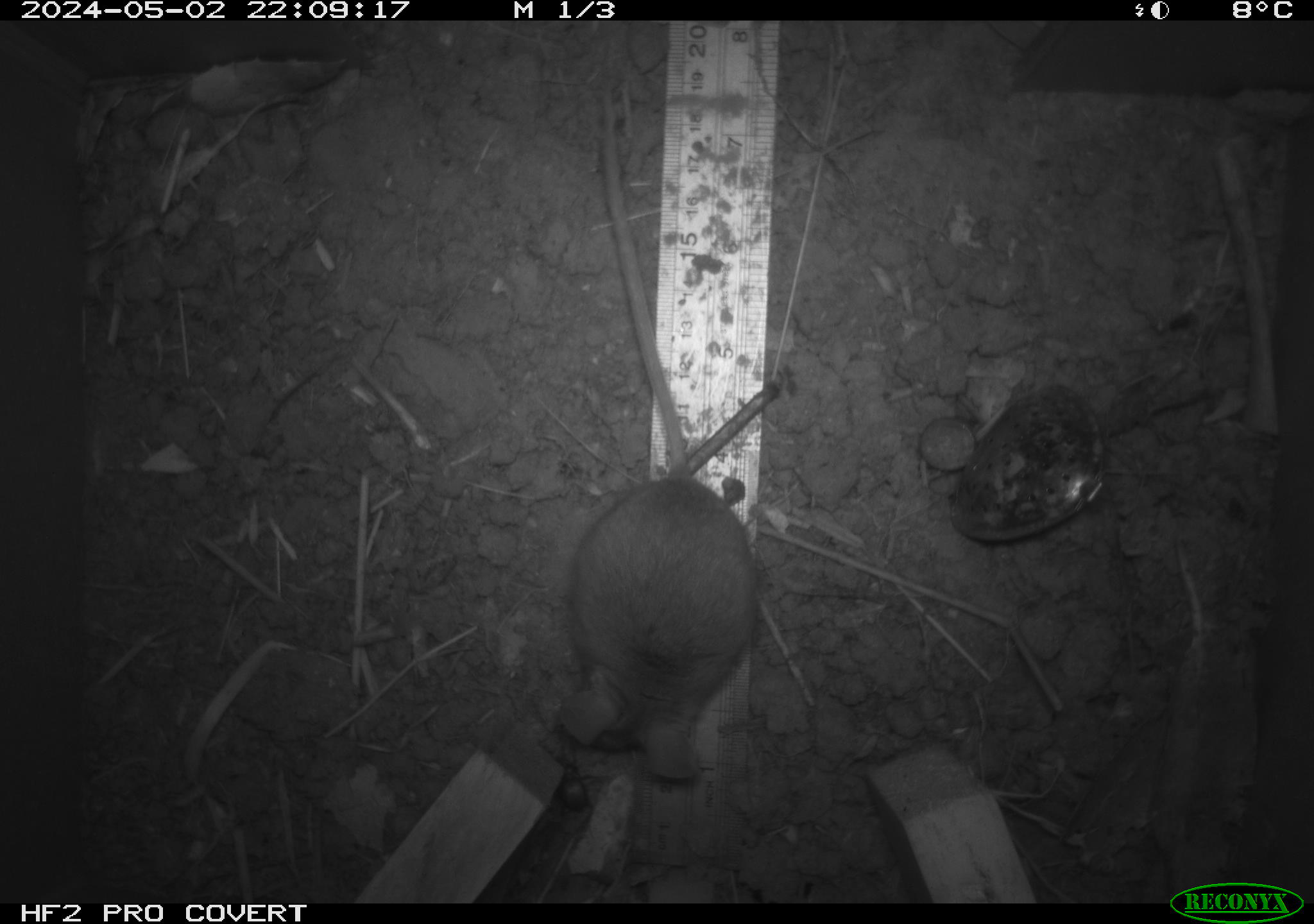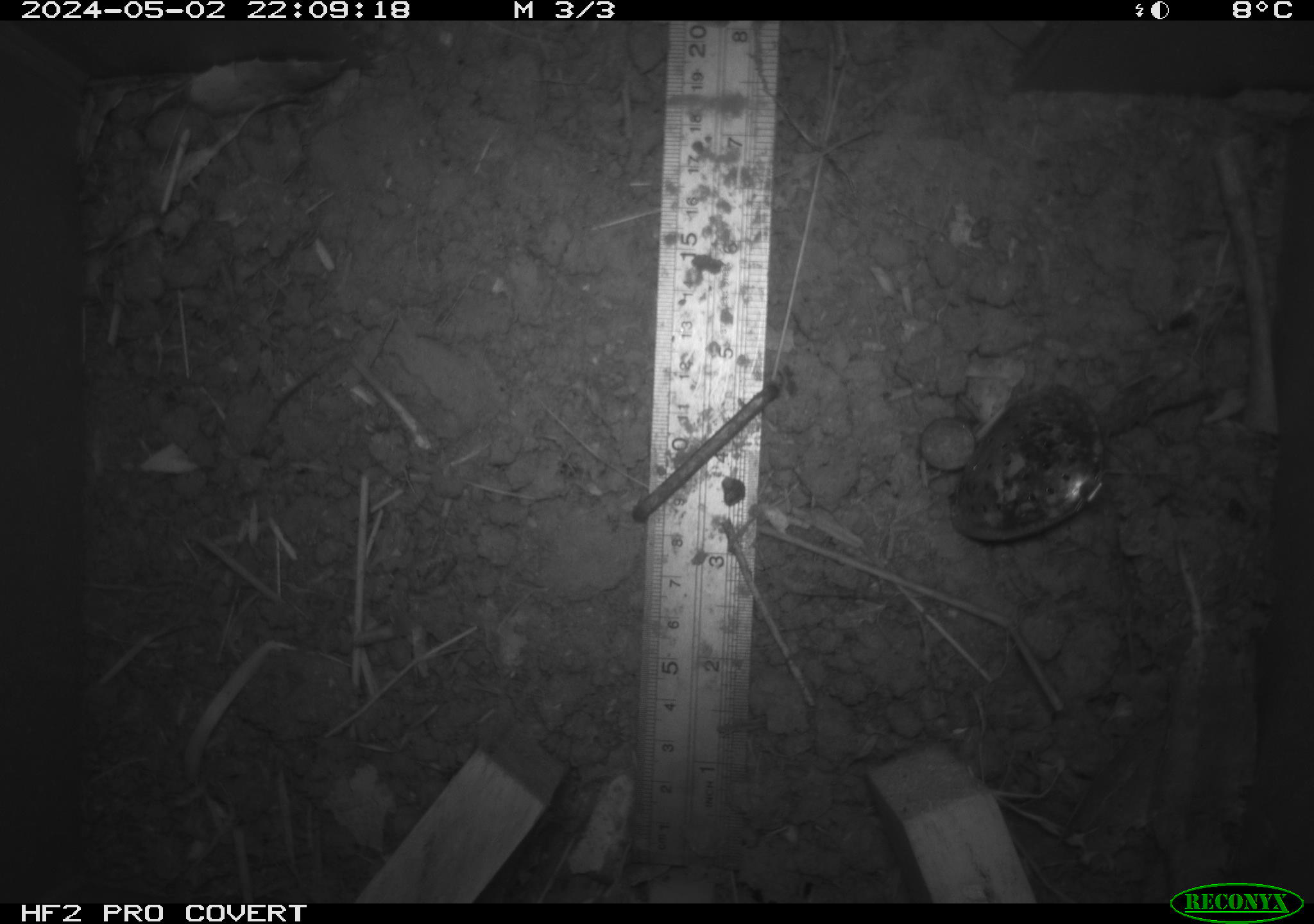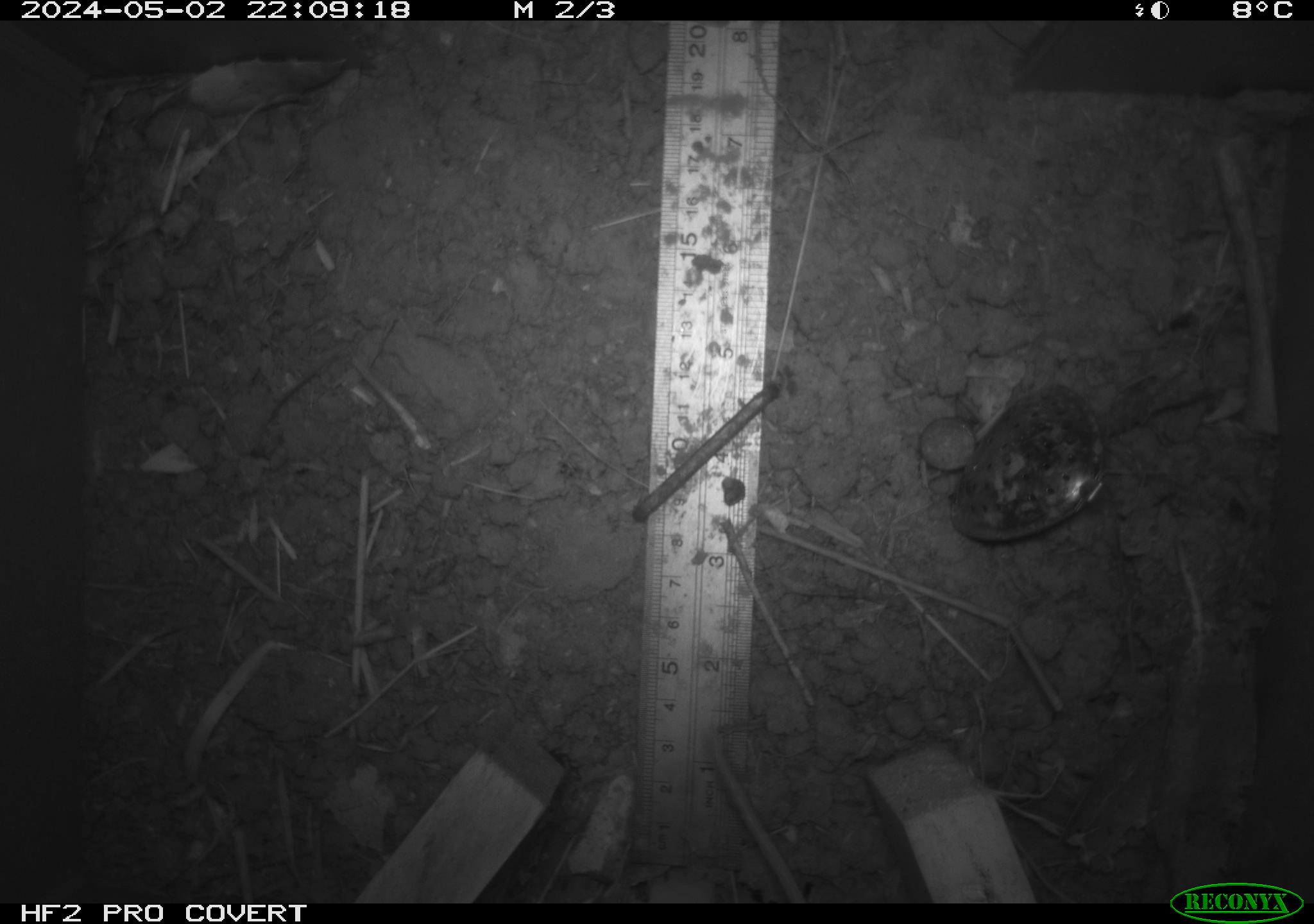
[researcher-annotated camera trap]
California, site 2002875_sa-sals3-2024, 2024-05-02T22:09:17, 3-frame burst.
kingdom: Animalia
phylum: Chordata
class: Mammalia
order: Rodentia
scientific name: Rodentia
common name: mouse species